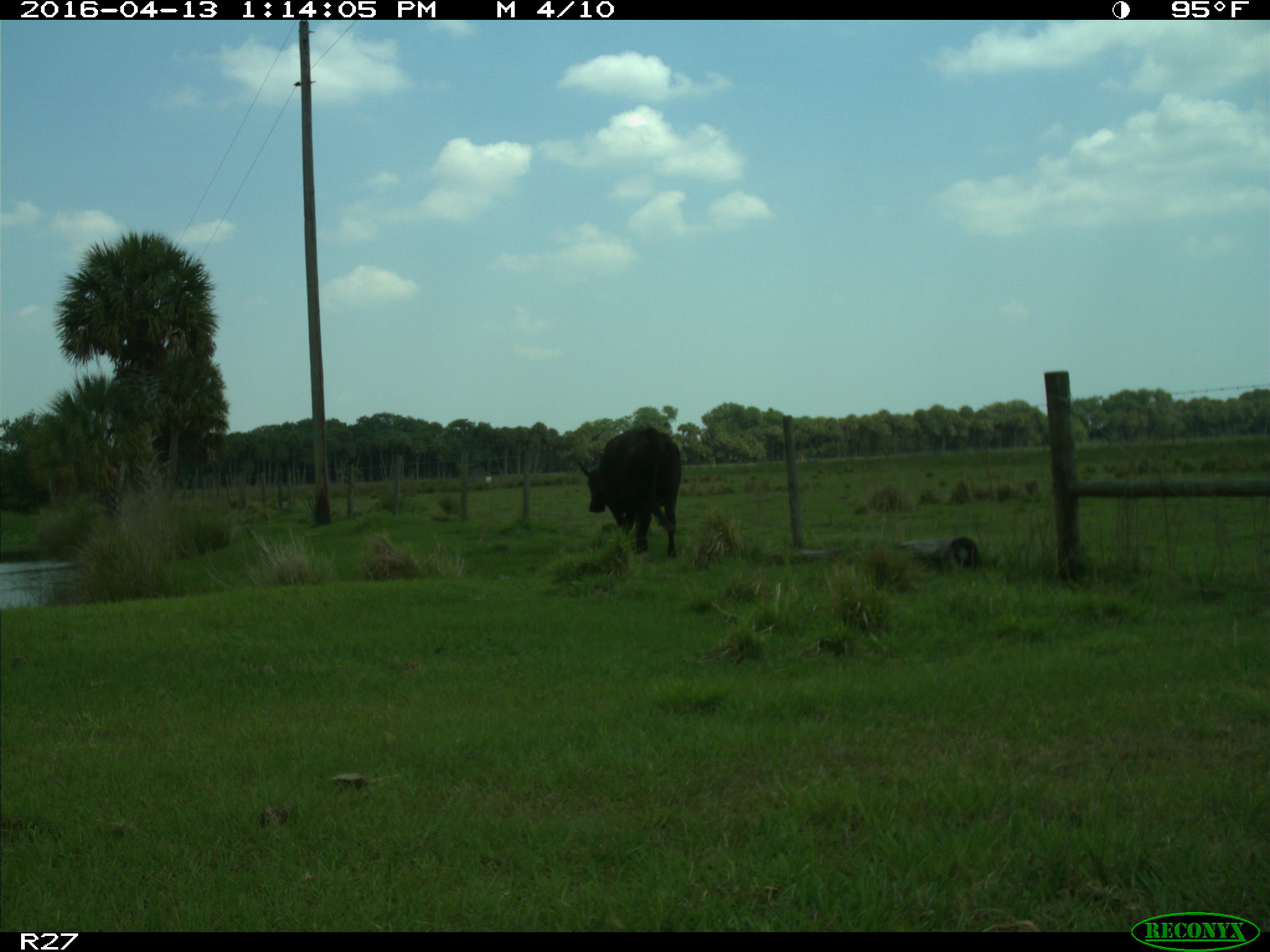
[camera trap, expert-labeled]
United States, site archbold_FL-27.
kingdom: Animalia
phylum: Chordata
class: Mammalia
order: Artiodactyla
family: Bovidae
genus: Bos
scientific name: Bos taurus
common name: domestic cow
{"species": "Bos taurus (domestic cow)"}